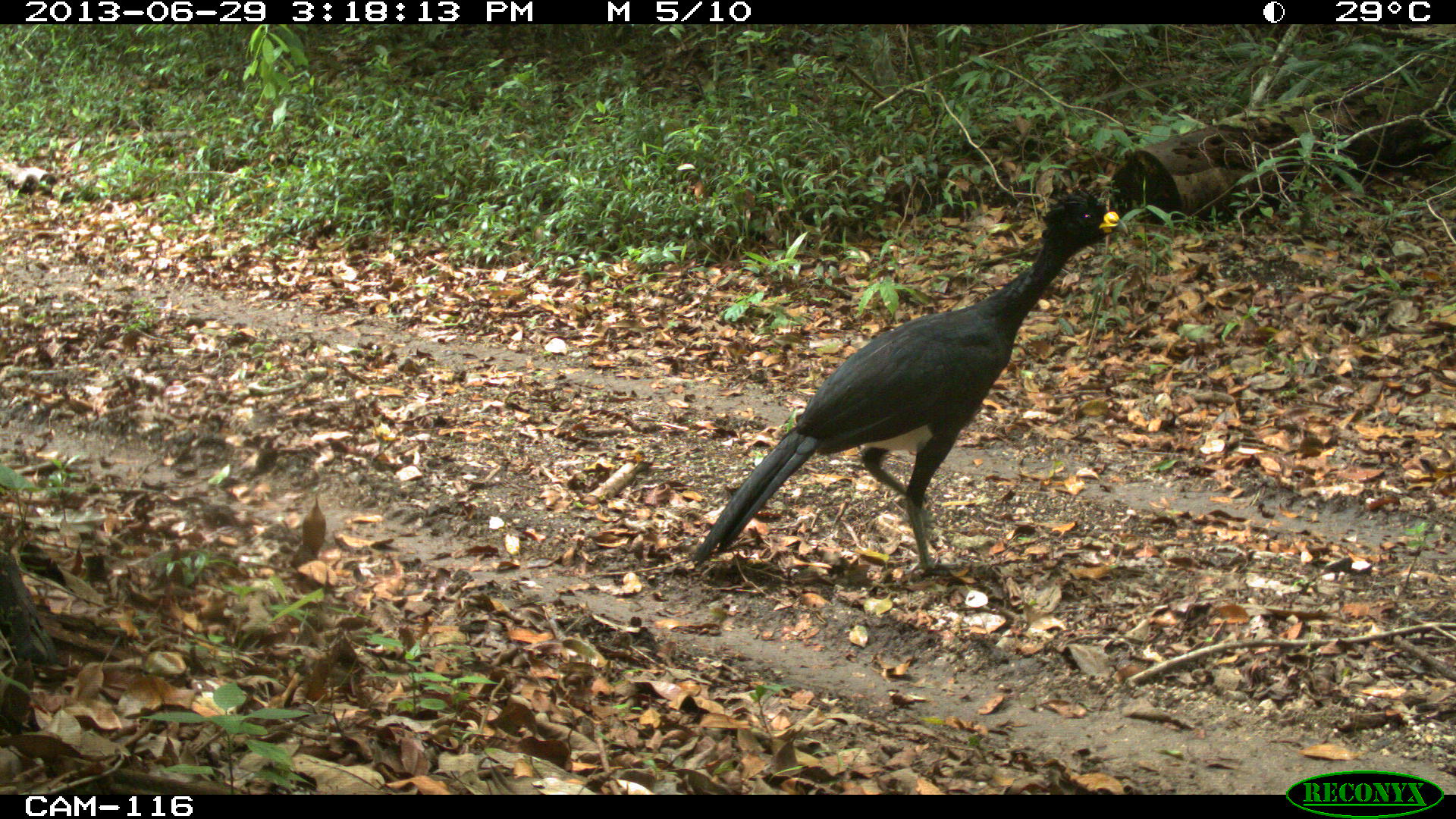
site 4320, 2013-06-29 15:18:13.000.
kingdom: Animalia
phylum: Chordata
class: Aves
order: Galliformes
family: Cracidae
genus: Crax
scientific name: Crax rubra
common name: great curassow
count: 1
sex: male